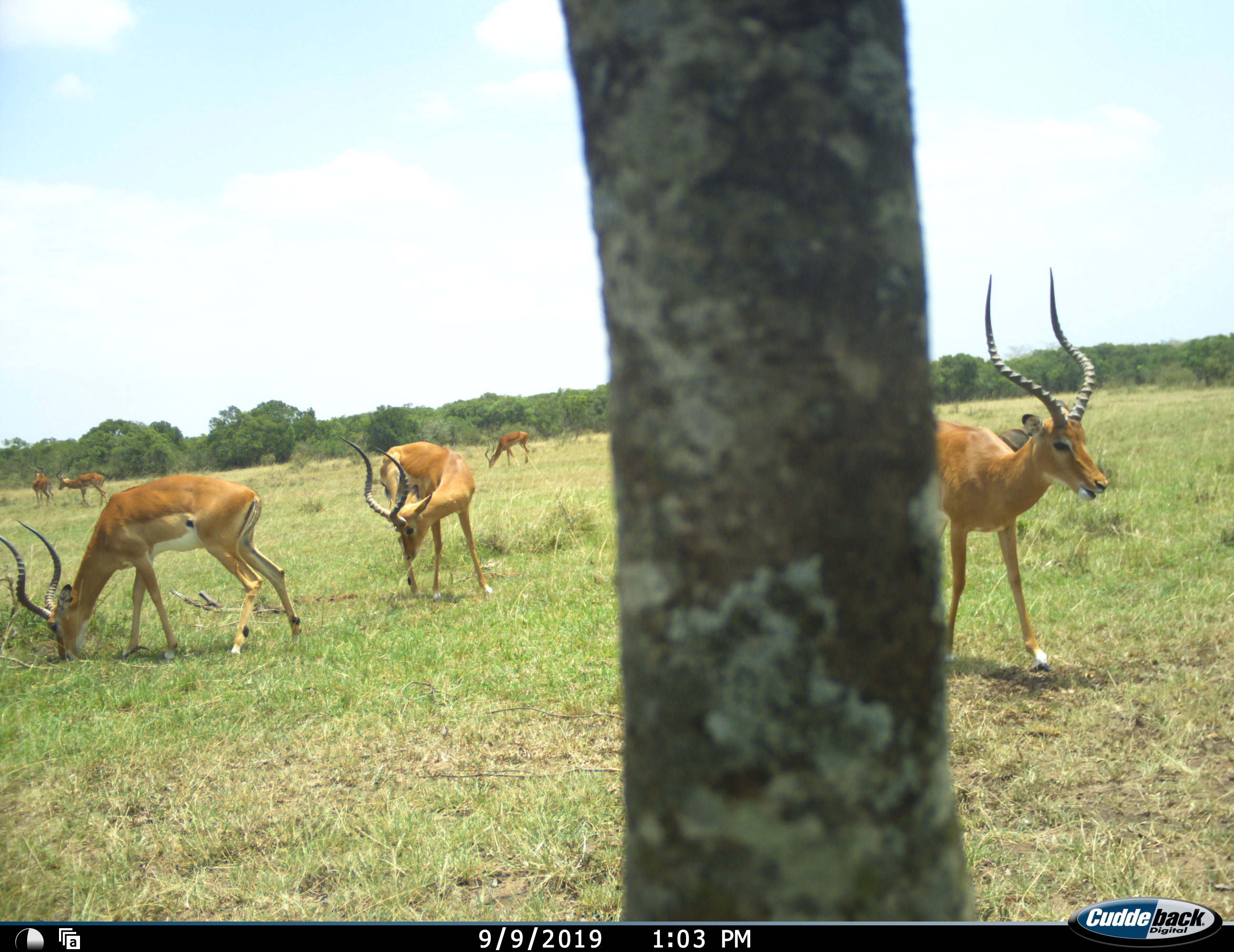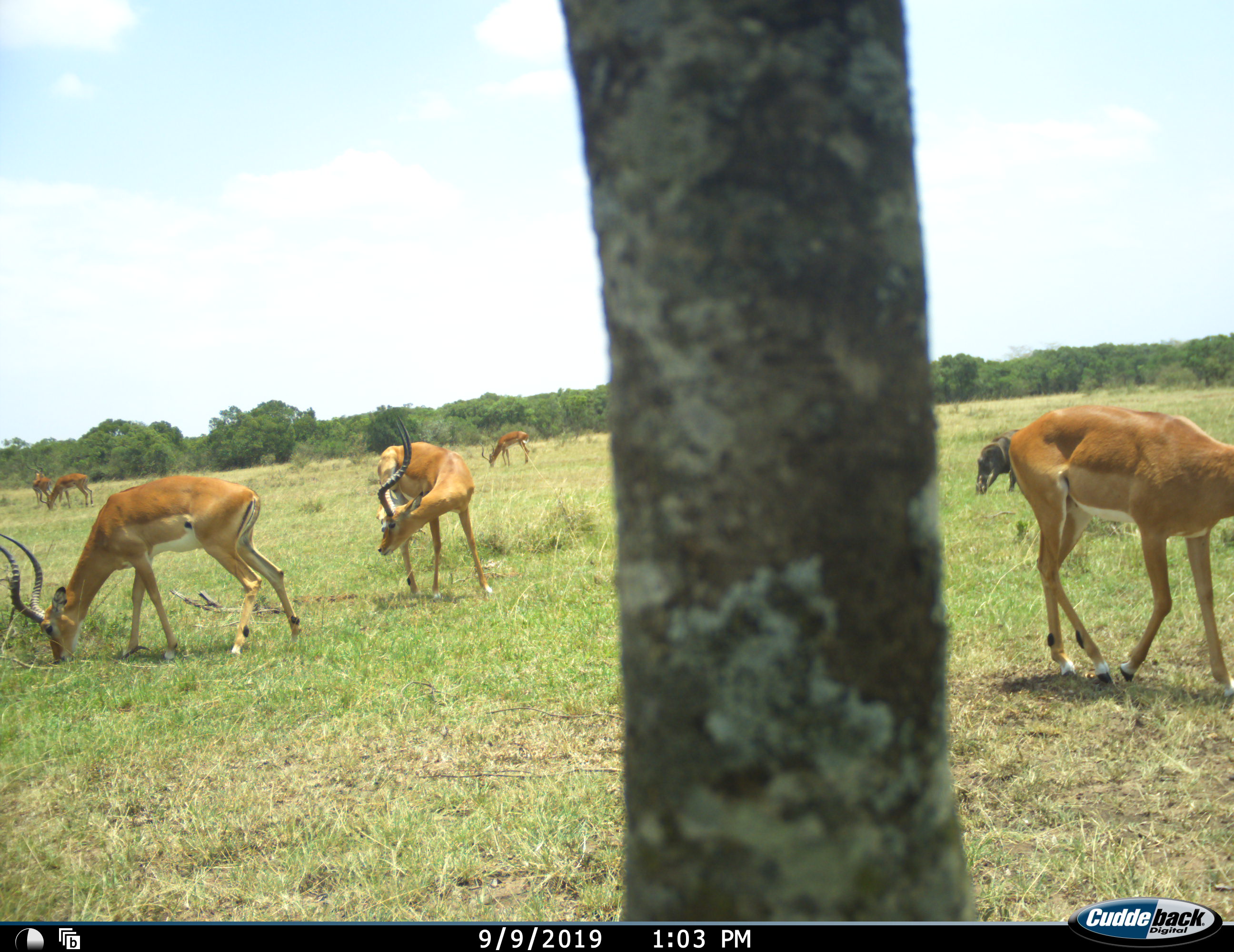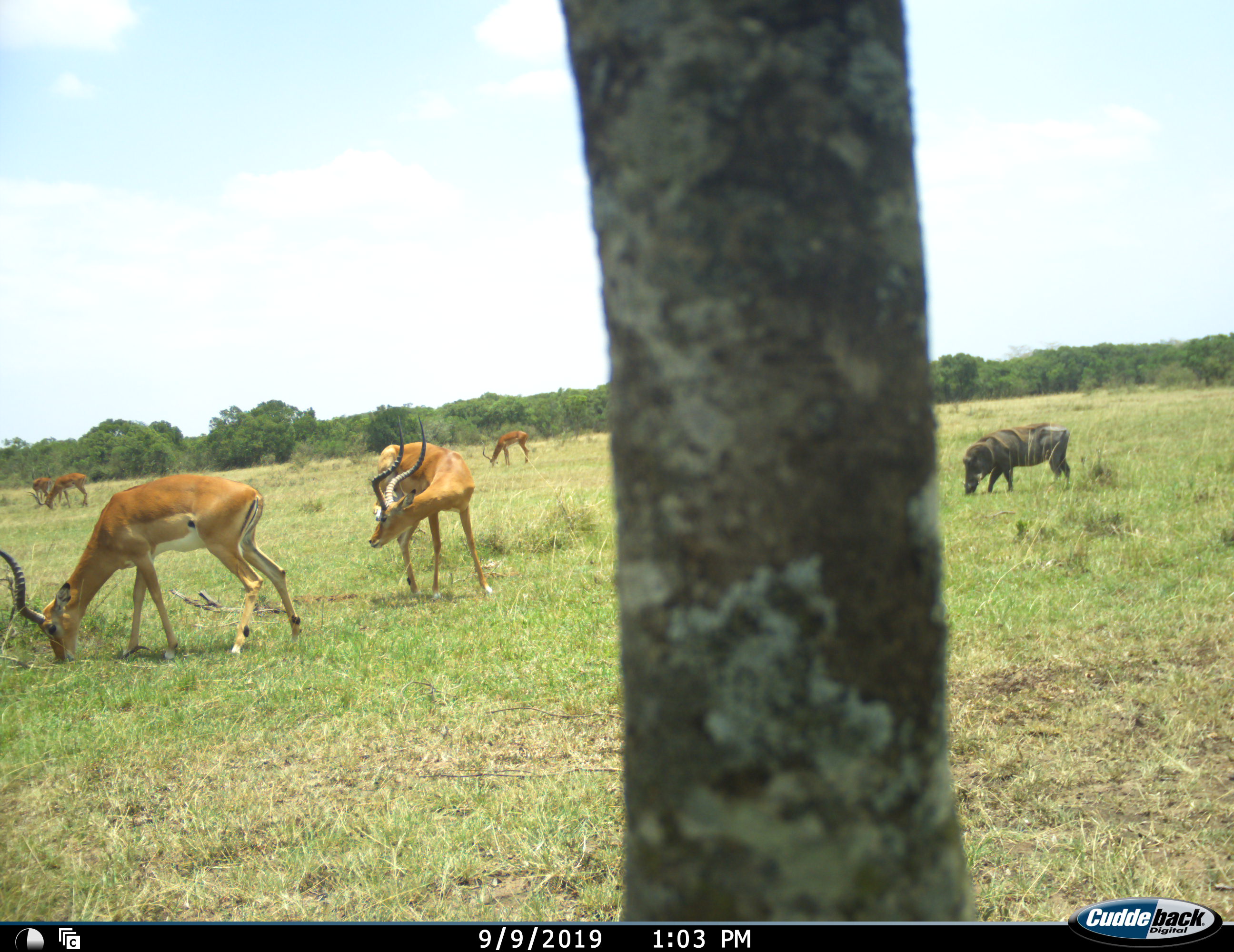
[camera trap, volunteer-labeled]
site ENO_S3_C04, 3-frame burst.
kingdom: Animalia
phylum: Chordata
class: Mammalia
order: Artiodactyla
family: Bovidae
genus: Aepyceros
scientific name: Aepyceros melampus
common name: impala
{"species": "impala (Aepyceros melampus)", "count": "6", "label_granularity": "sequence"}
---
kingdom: Animalia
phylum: Chordata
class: Mammalia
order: Artiodactyla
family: Suidae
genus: Phacochoerus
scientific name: Phacochoerus africanus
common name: warthog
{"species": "warthog (Phacochoerus africanus)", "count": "1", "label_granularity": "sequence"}